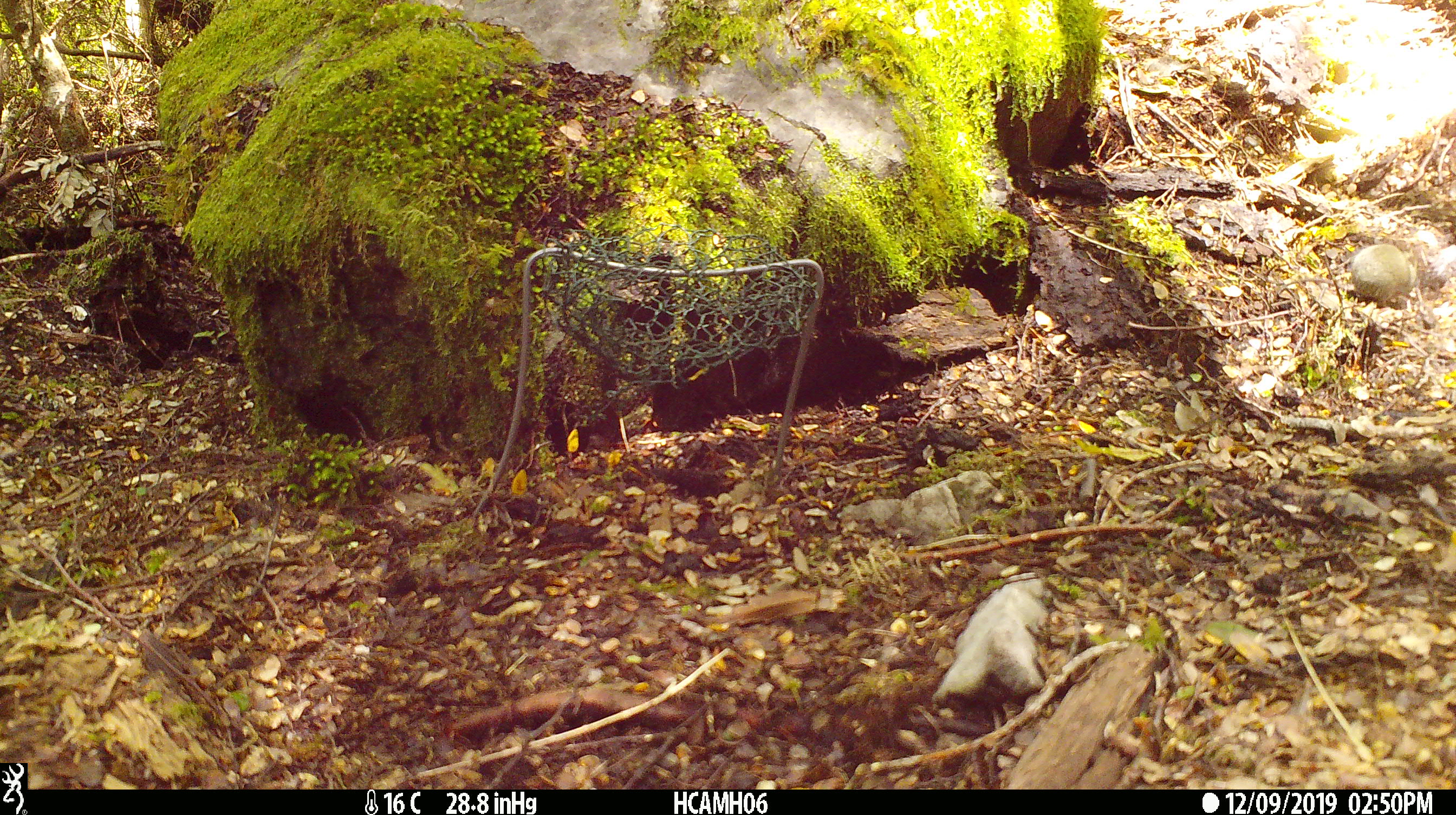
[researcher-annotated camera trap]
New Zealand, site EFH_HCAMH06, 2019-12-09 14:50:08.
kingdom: Animalia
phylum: Chordata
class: Mammalia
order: Rodentia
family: Muridae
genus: Mus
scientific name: Mus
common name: mouse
Mouse (Mus).